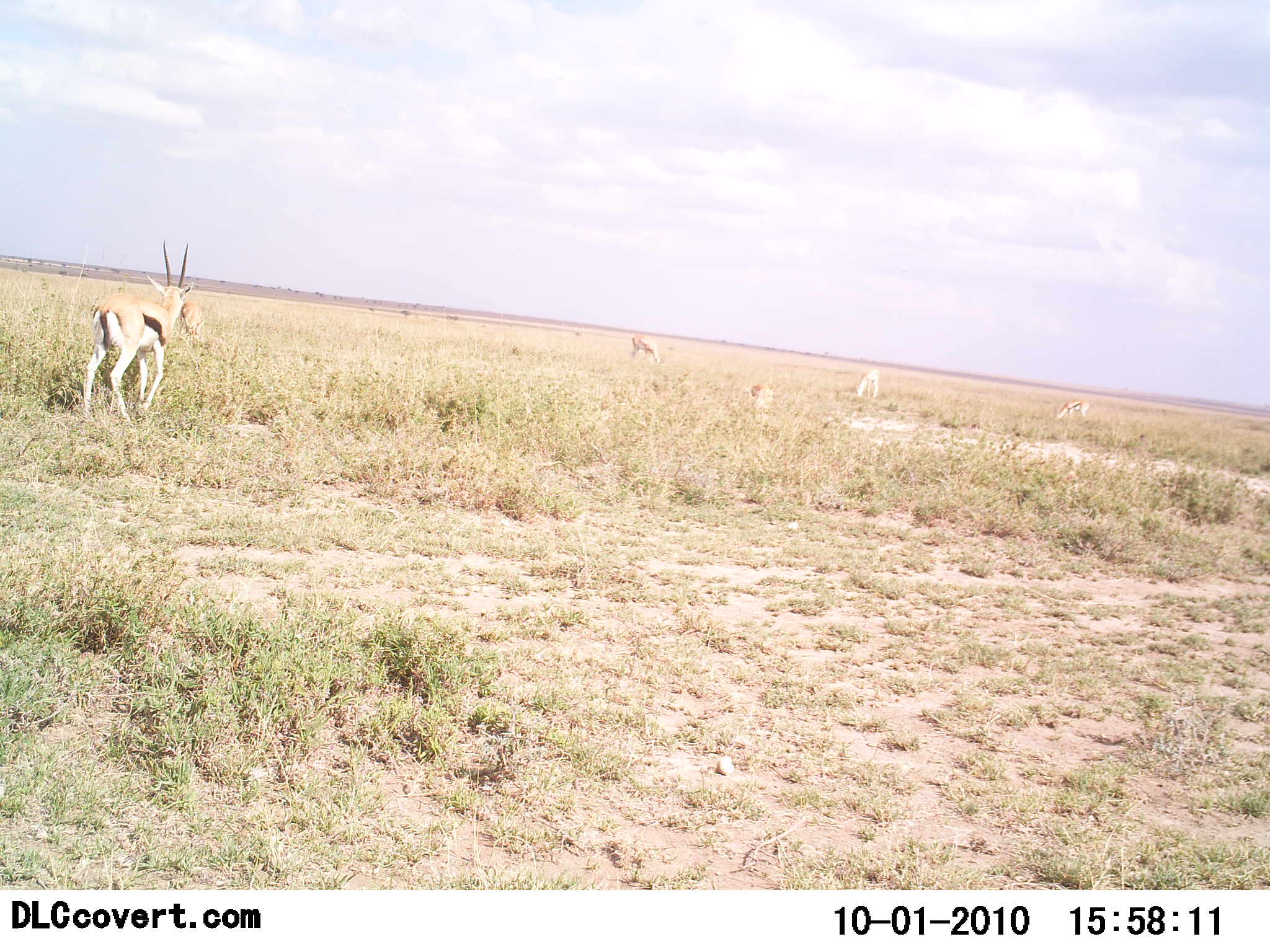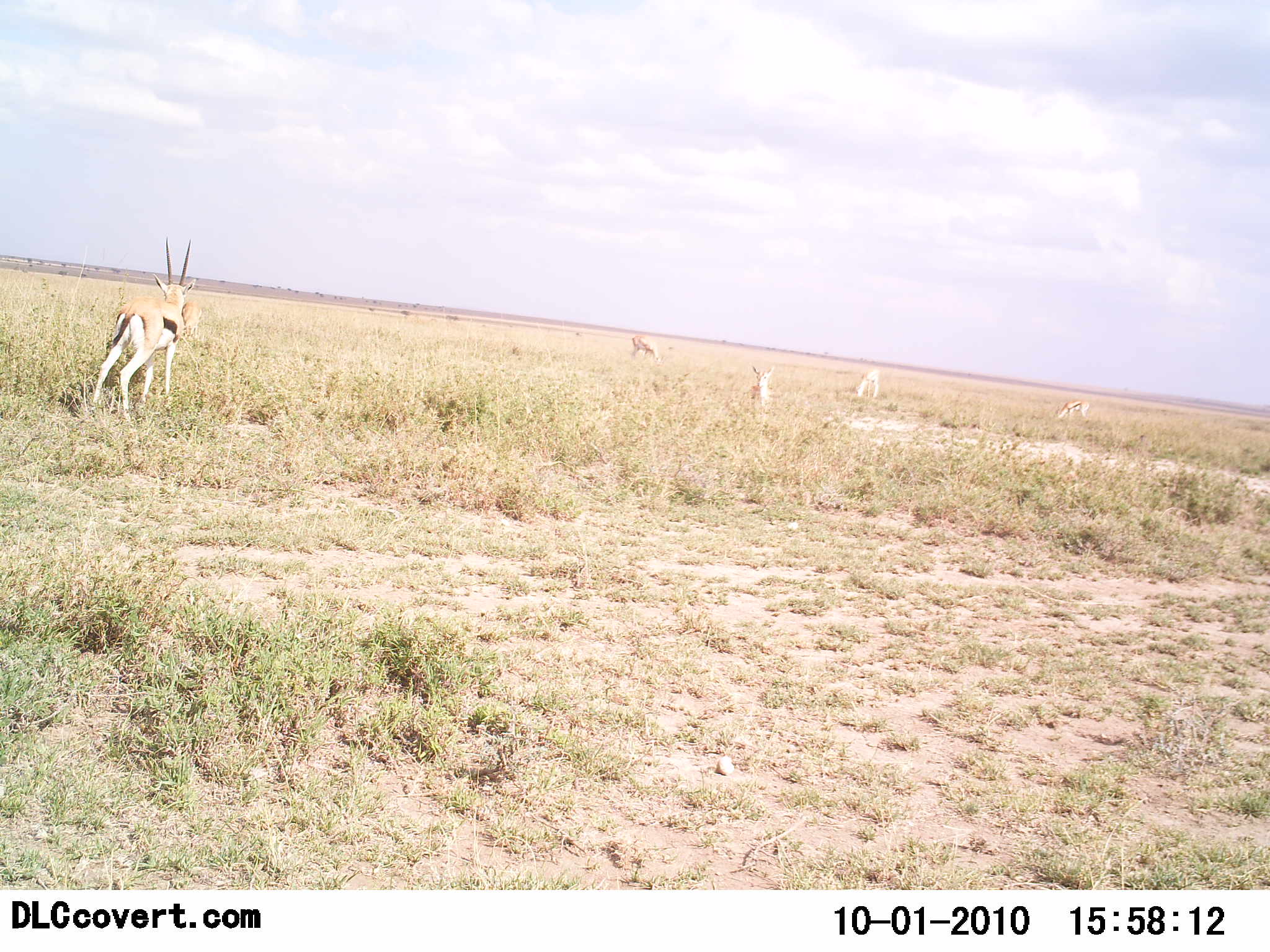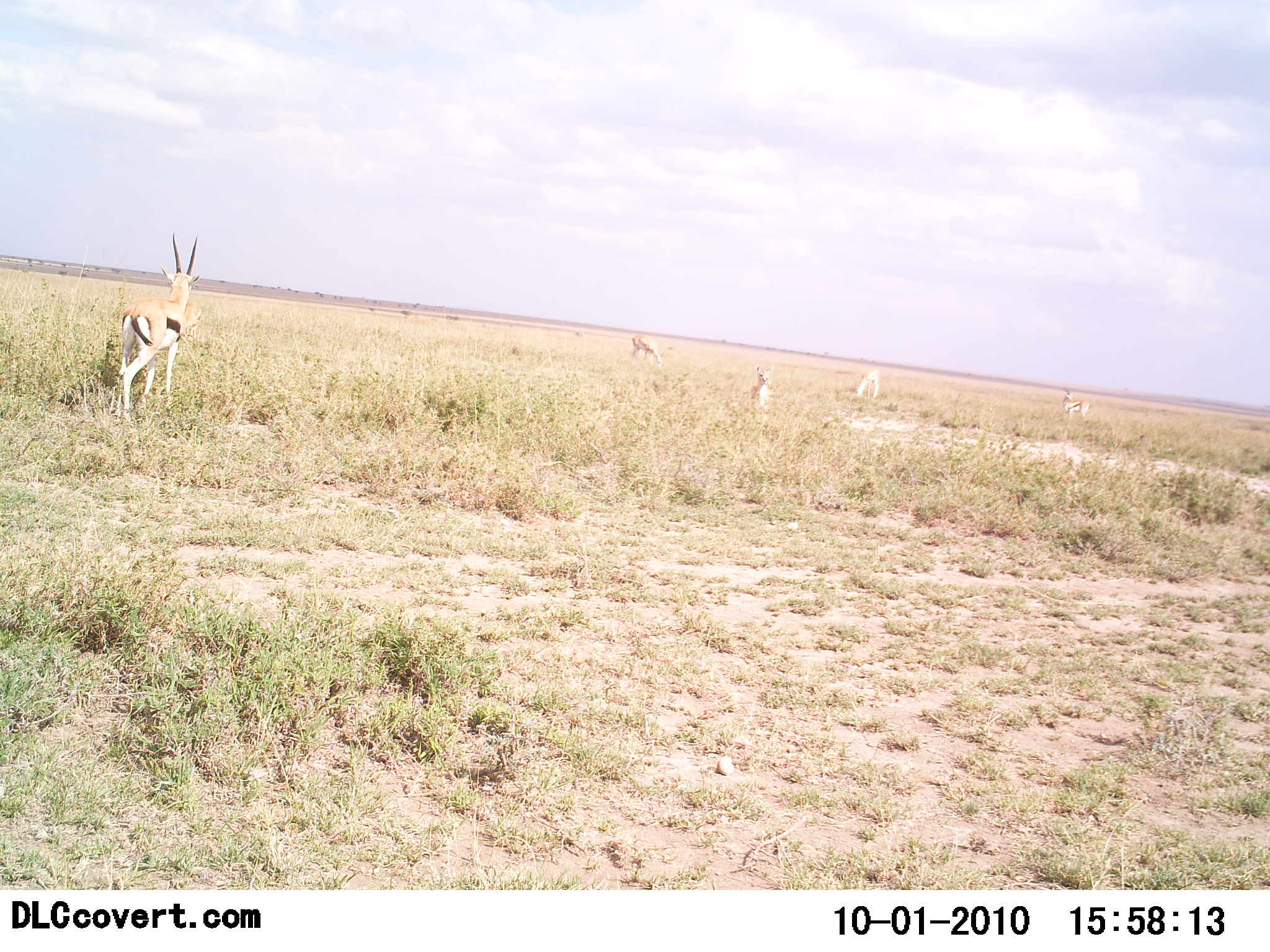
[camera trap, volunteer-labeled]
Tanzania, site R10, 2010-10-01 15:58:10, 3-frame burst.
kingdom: Animalia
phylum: Chordata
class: Mammalia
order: Artiodactyla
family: Bovidae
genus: Eudorcas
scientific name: Eudorcas thomsonii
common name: thomson's gazelle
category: gazellethomsons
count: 5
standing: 86%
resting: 7%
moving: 7%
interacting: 0%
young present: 0%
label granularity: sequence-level